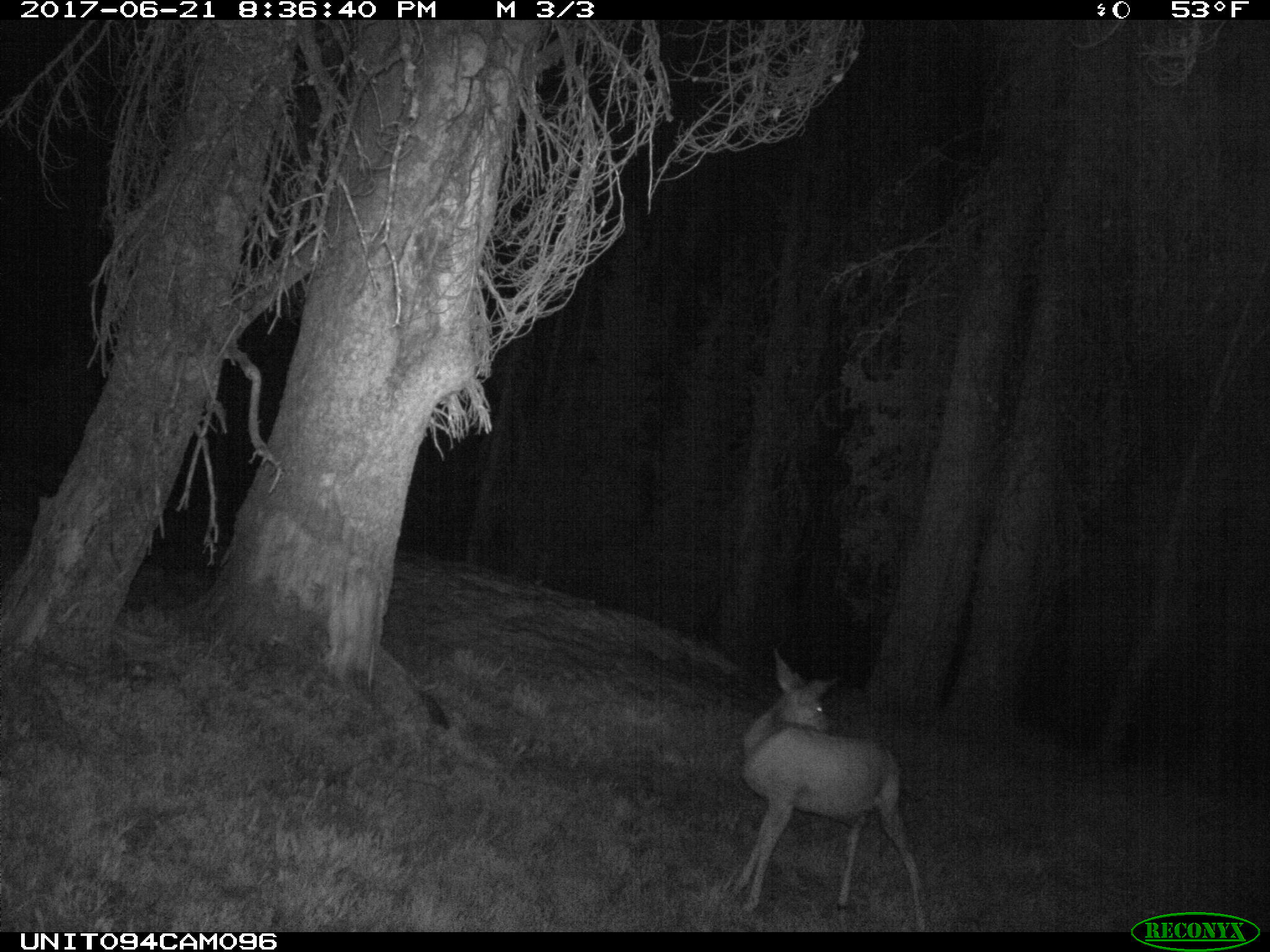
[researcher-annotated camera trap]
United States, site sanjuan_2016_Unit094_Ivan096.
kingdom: Animalia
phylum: Chordata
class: Mammalia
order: Artiodactyla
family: Cervidae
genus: Odocoileus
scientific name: Odocoileus hemionus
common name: mule deer